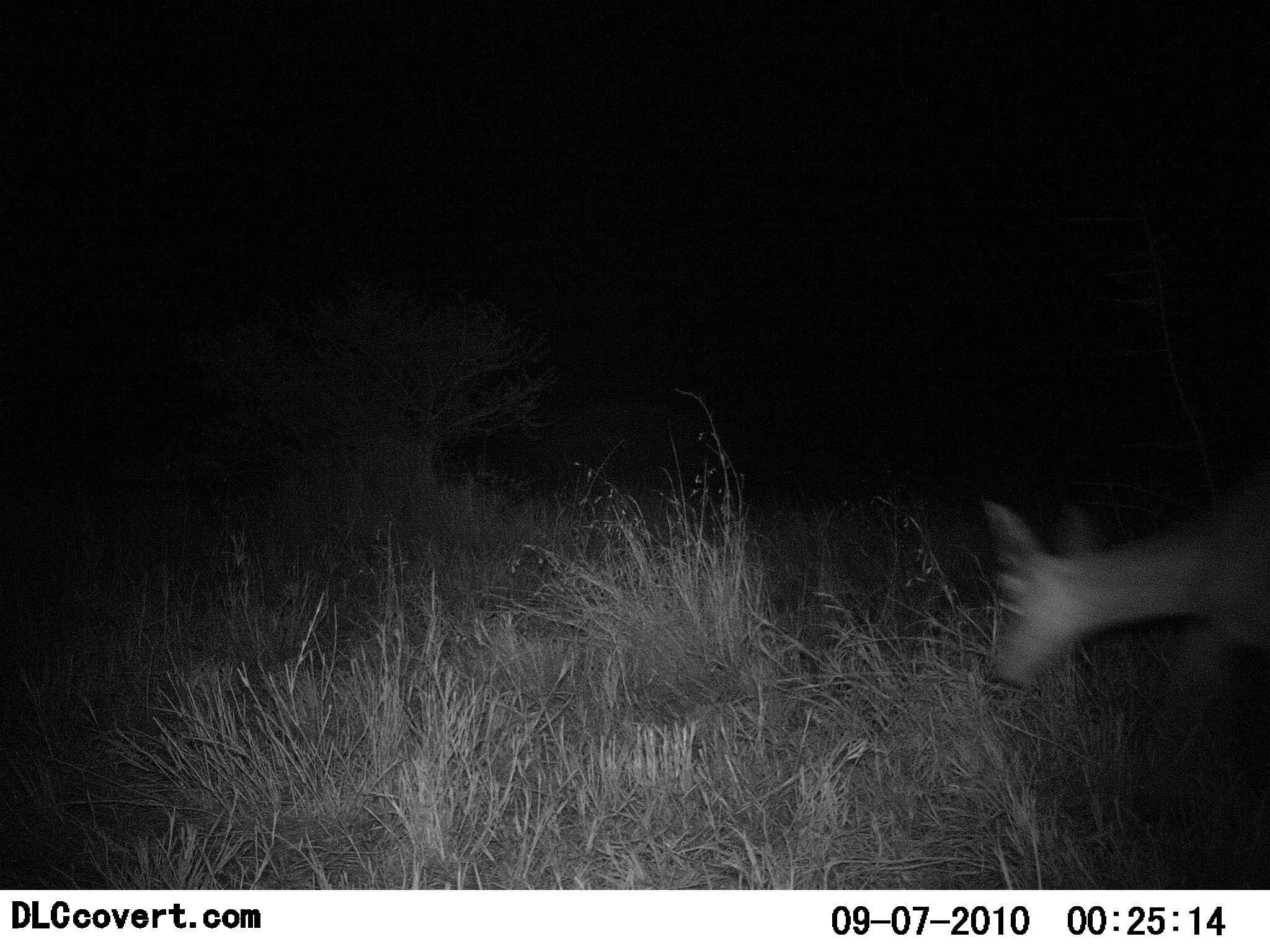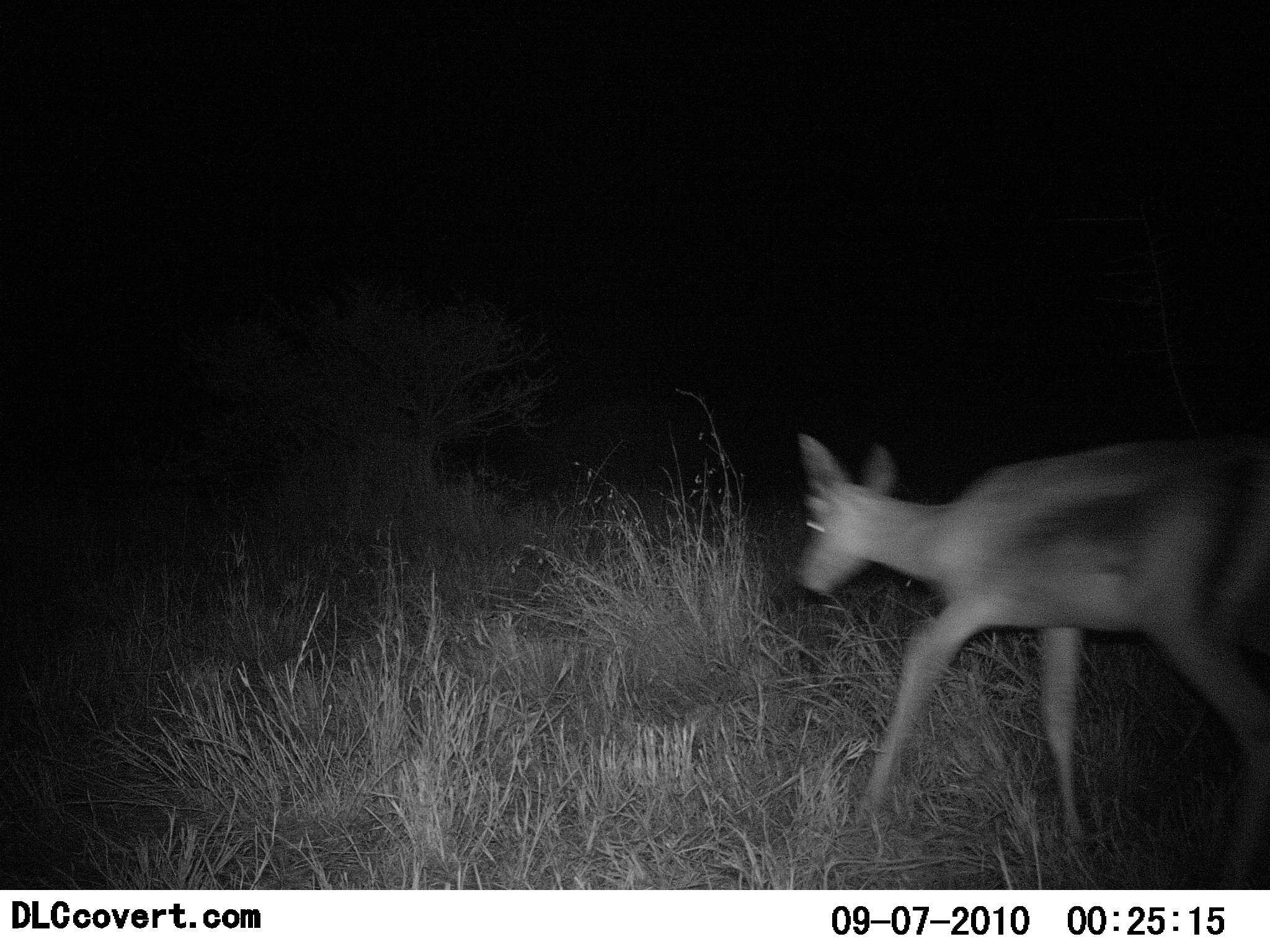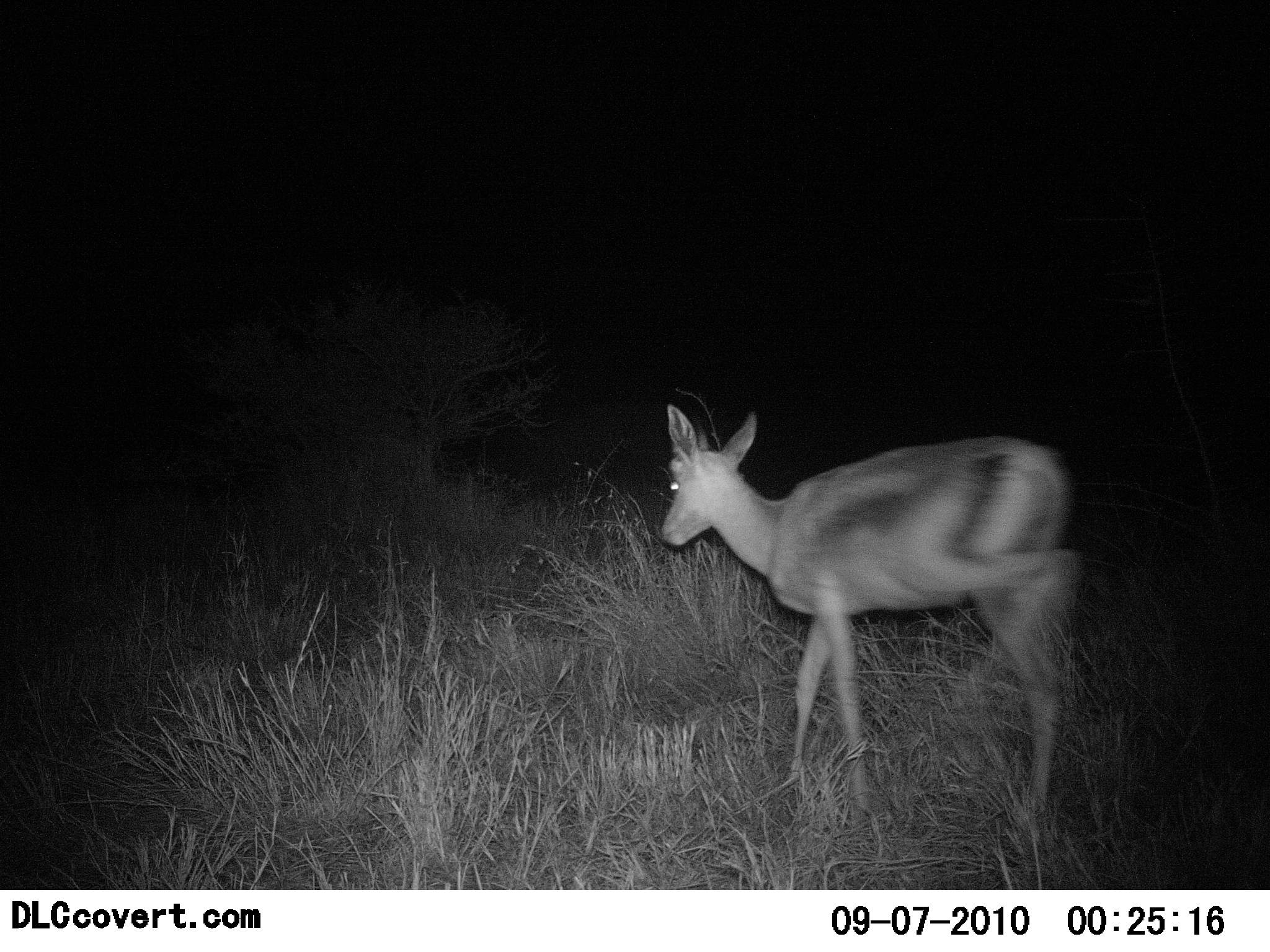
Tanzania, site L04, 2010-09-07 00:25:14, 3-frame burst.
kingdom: Animalia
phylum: Chordata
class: Mammalia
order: Artiodactyla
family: Bovidae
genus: Nanger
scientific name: Nanger granti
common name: grant's gazelle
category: gazellegrants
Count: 1.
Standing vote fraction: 14%.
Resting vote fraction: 0%.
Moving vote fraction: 86%.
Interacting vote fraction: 0%.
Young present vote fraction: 14%.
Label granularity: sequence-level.